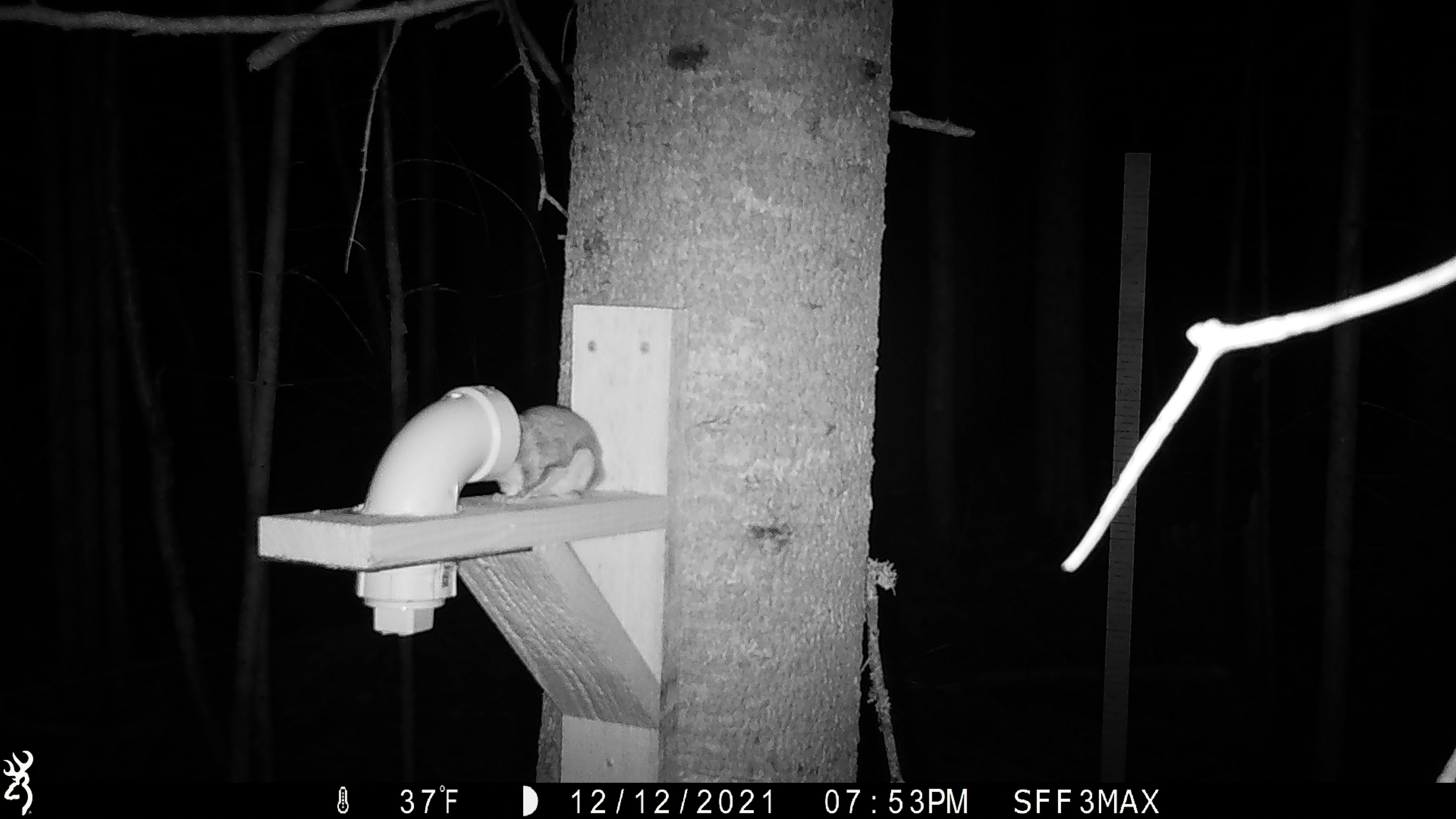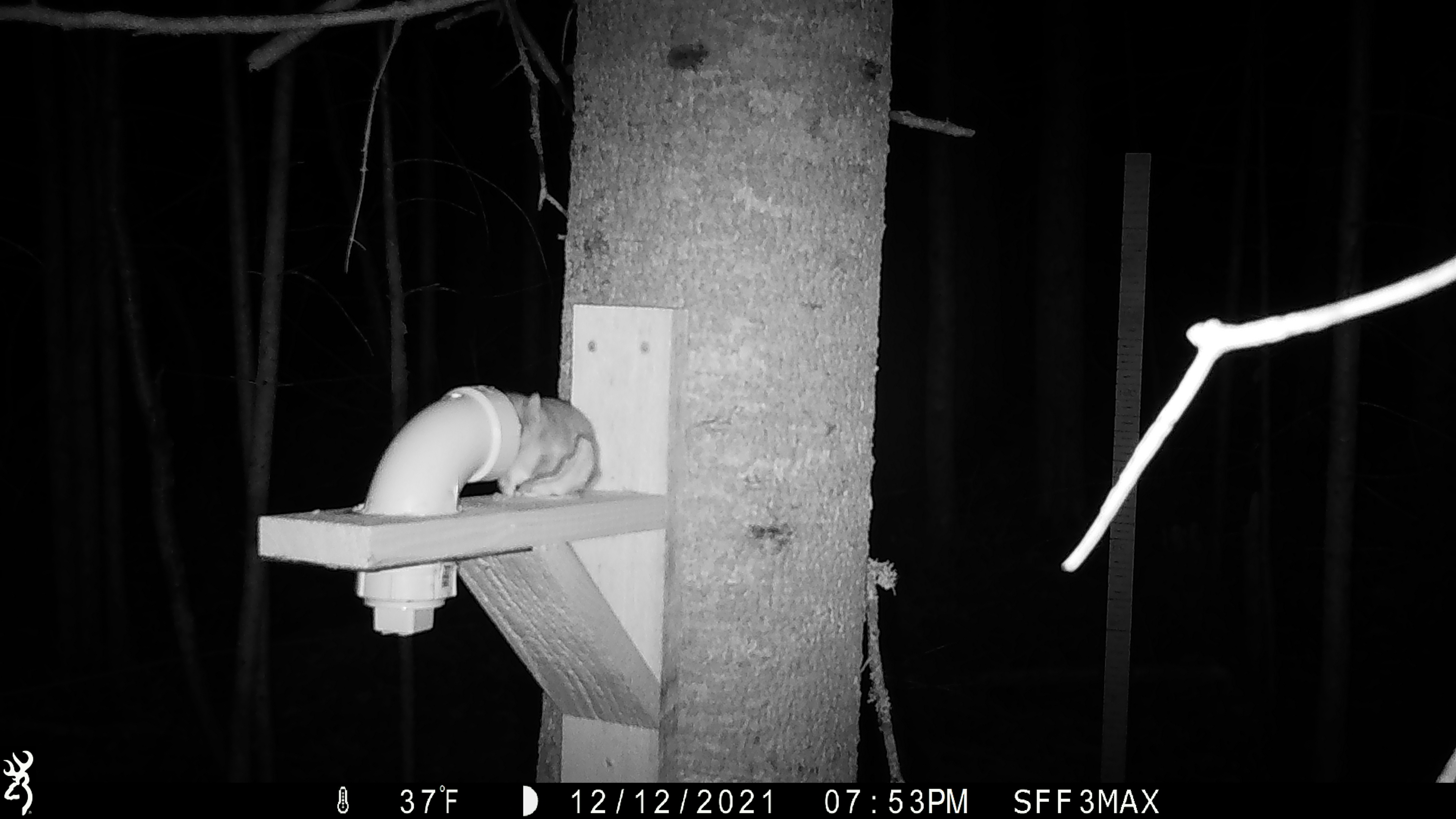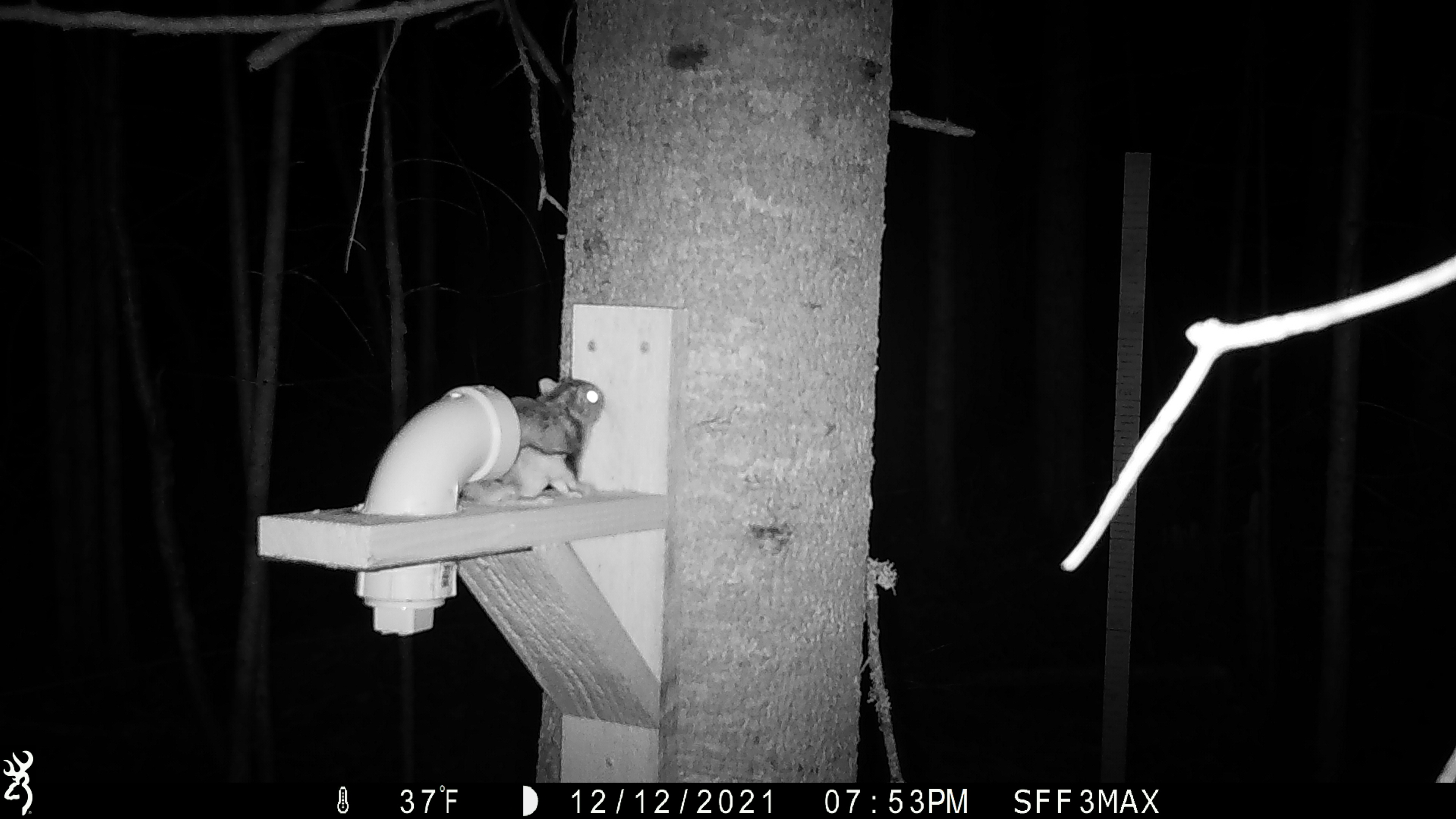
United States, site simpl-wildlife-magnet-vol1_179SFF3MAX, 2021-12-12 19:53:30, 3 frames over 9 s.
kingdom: Animalia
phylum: Chordata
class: Mammalia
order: Rodentia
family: Sciuridae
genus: Glaucomys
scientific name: Glaucomys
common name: flying squirrel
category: flying squirrel sp.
Flying squirrel sp. (flying squirrel) (Glaucomys).